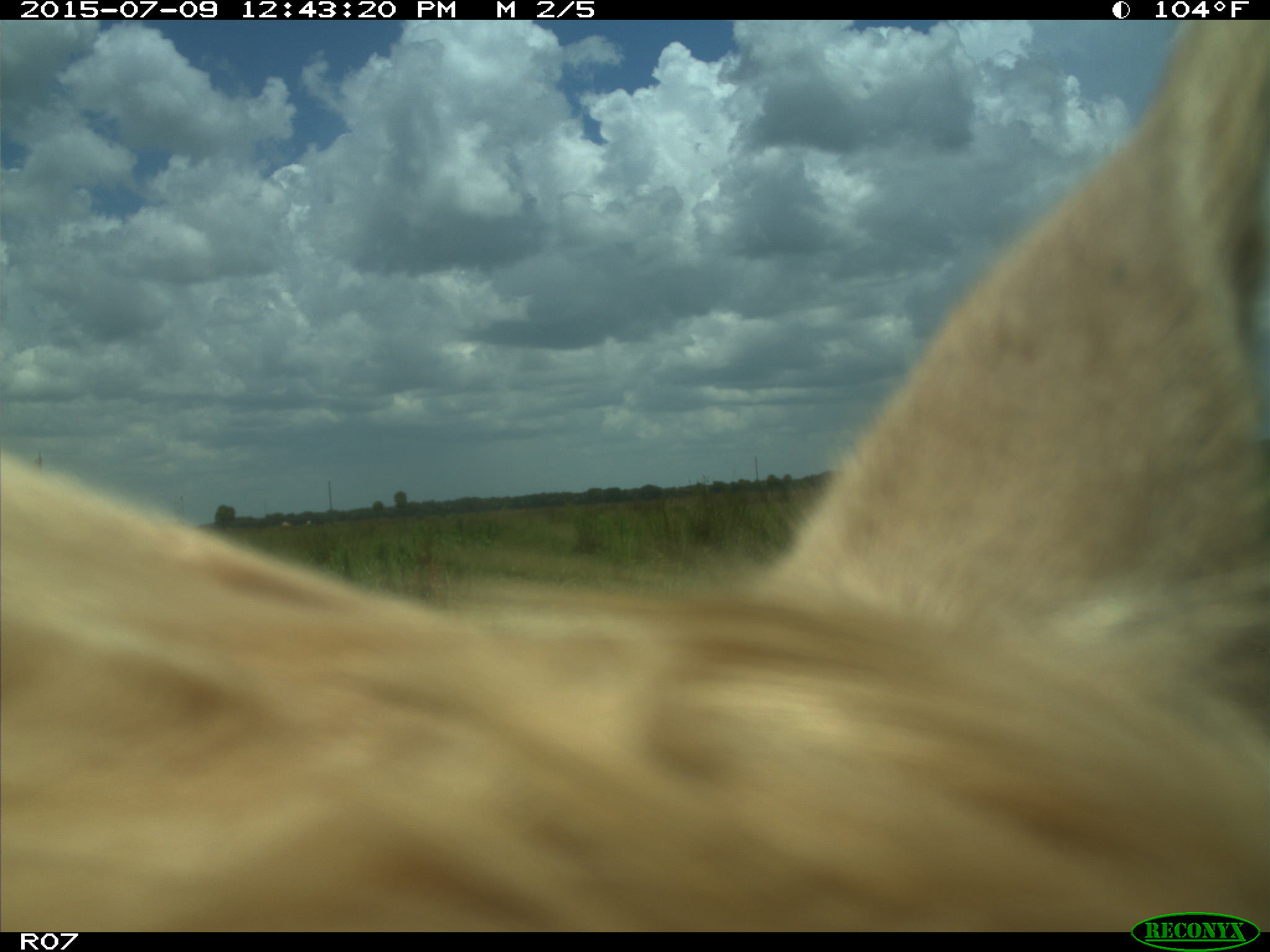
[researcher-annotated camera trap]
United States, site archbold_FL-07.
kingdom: Animalia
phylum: Chordata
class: Mammalia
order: Artiodactyla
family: Bovidae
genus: Bos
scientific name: Bos taurus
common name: domestic cow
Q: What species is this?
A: Bos taurus (domestic cow).